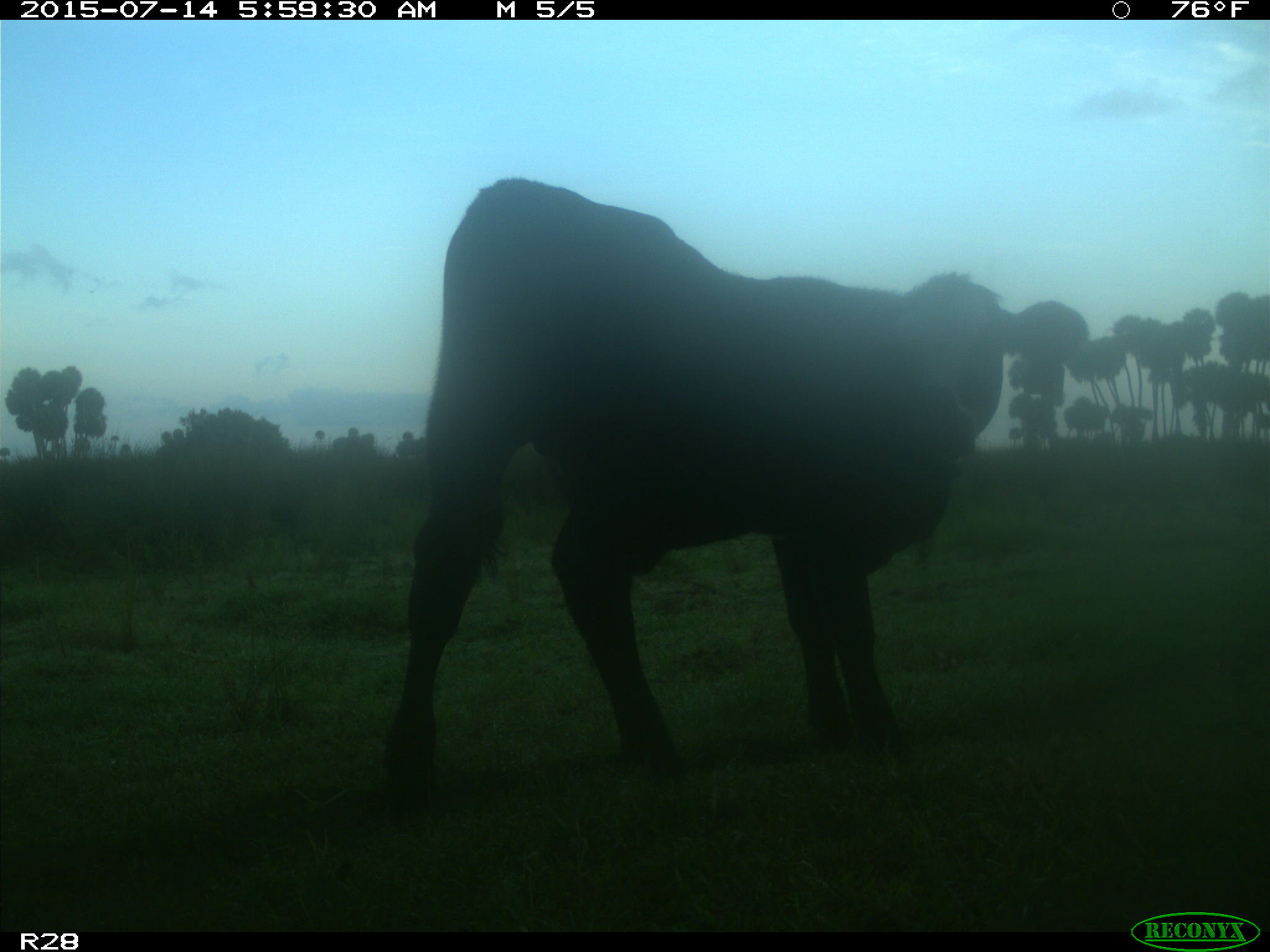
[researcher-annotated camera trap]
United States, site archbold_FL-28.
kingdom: Animalia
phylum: Chordata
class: Mammalia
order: Artiodactyla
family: Bovidae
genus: Bos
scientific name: Bos taurus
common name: domestic cow